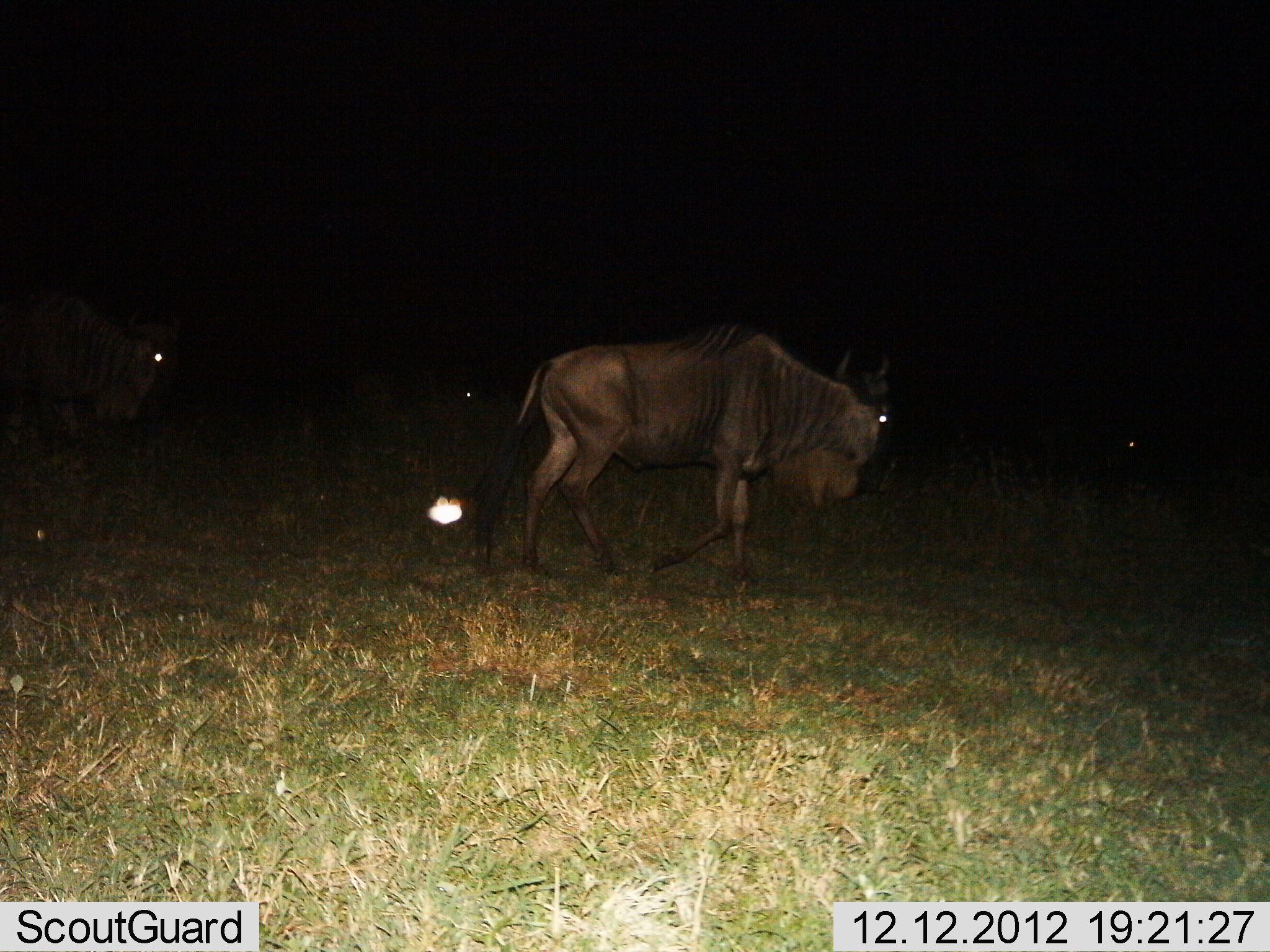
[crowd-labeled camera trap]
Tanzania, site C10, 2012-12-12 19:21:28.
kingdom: Animalia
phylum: Chordata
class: Mammalia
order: Artiodactyla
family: Bovidae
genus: Connochaetes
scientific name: Connochaetes taurinus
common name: blue wildebeest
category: wildebeest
Wildebeest (blue wildebeest) (Connochaetes taurinus), count 2. Behavior (volunteer vote fractions): standing 22%, resting 0%, moving 84%, interacting 0%. Young present (vote fraction): 3%. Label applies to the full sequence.